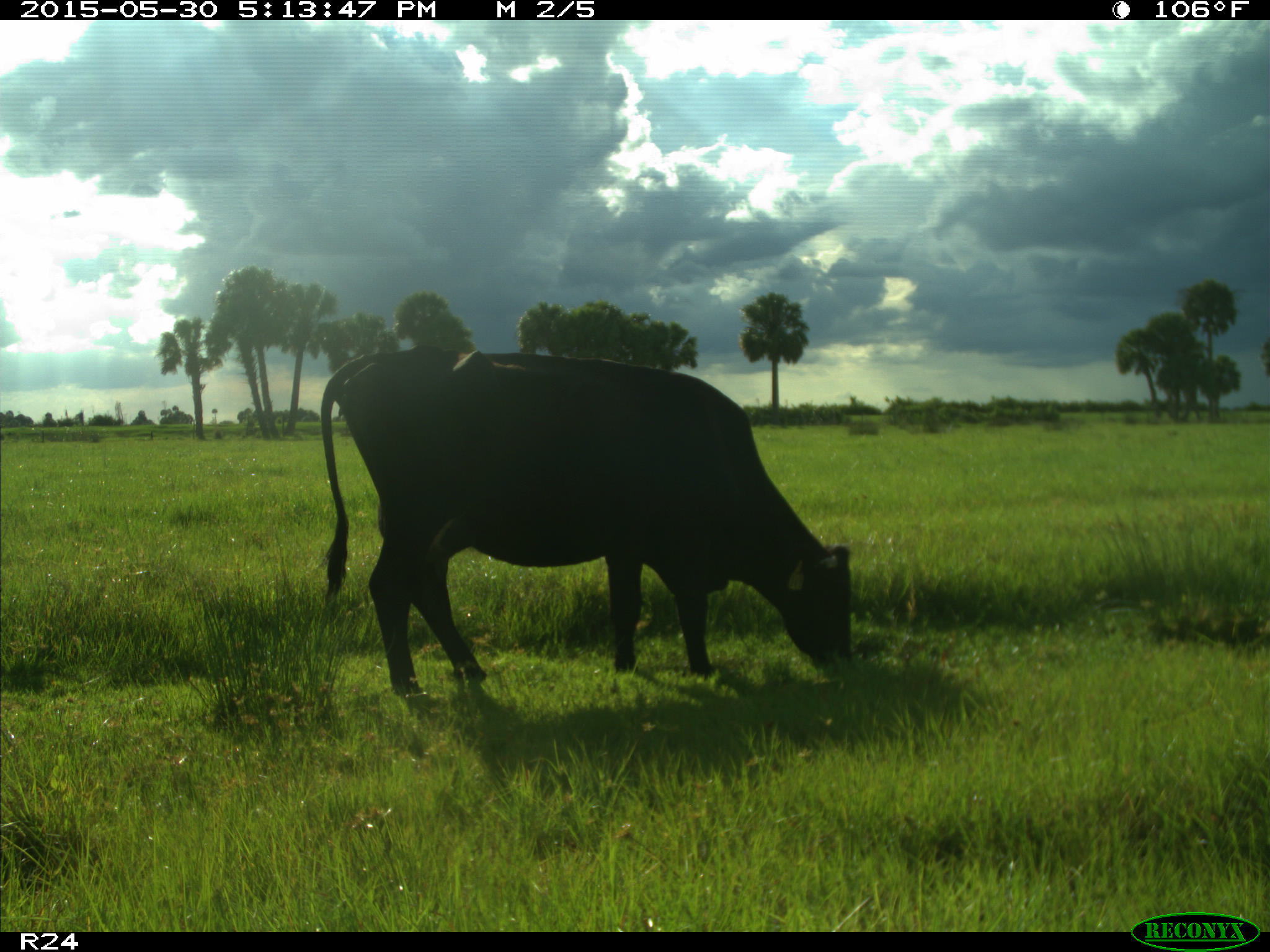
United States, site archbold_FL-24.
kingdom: Animalia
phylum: Chordata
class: Mammalia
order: Artiodactyla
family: Bovidae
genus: Bos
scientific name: Bos taurus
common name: domestic cow